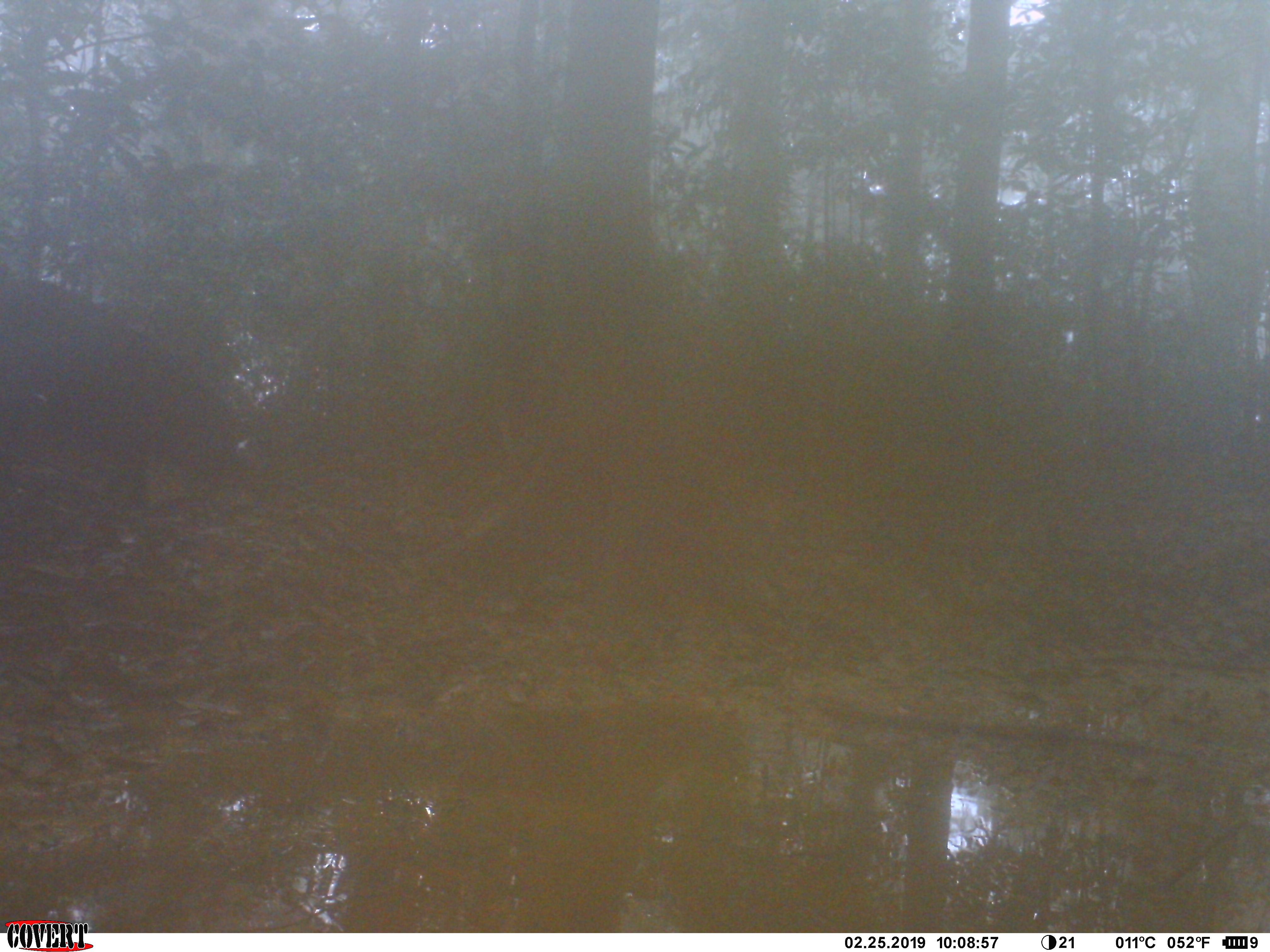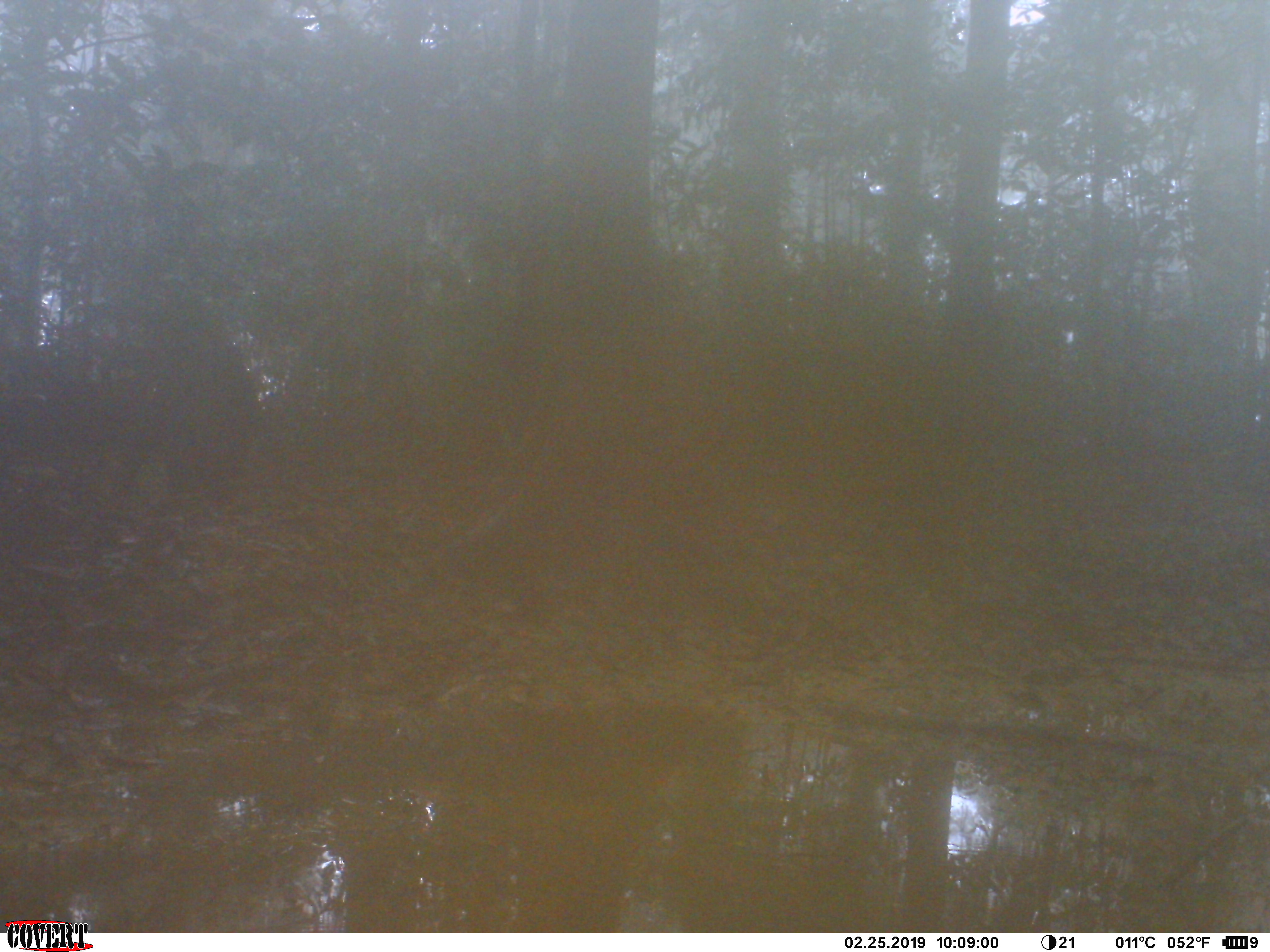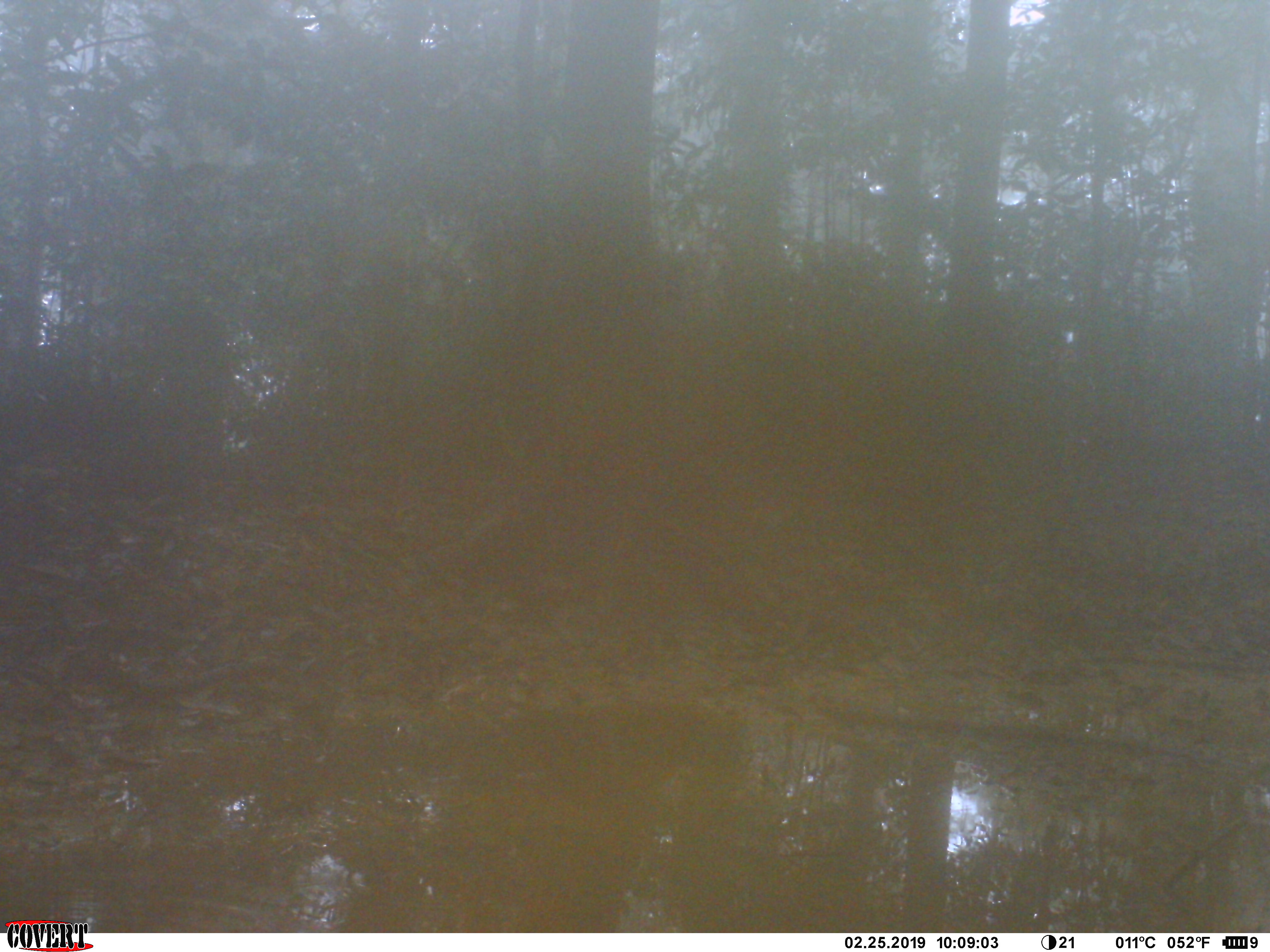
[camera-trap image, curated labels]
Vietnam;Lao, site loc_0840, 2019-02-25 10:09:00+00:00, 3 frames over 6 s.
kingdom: Animalia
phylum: Chordata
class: Mammalia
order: Artiodactyla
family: Suidae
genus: Sus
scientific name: Sus scrofa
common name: eurasian wild pig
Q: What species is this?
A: Eurasian wild pig (Sus scrofa).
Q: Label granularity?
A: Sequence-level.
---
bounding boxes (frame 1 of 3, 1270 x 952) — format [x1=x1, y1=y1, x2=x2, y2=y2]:
eurasian wild pig: [x1=0, y1=270, x2=258, y2=512]